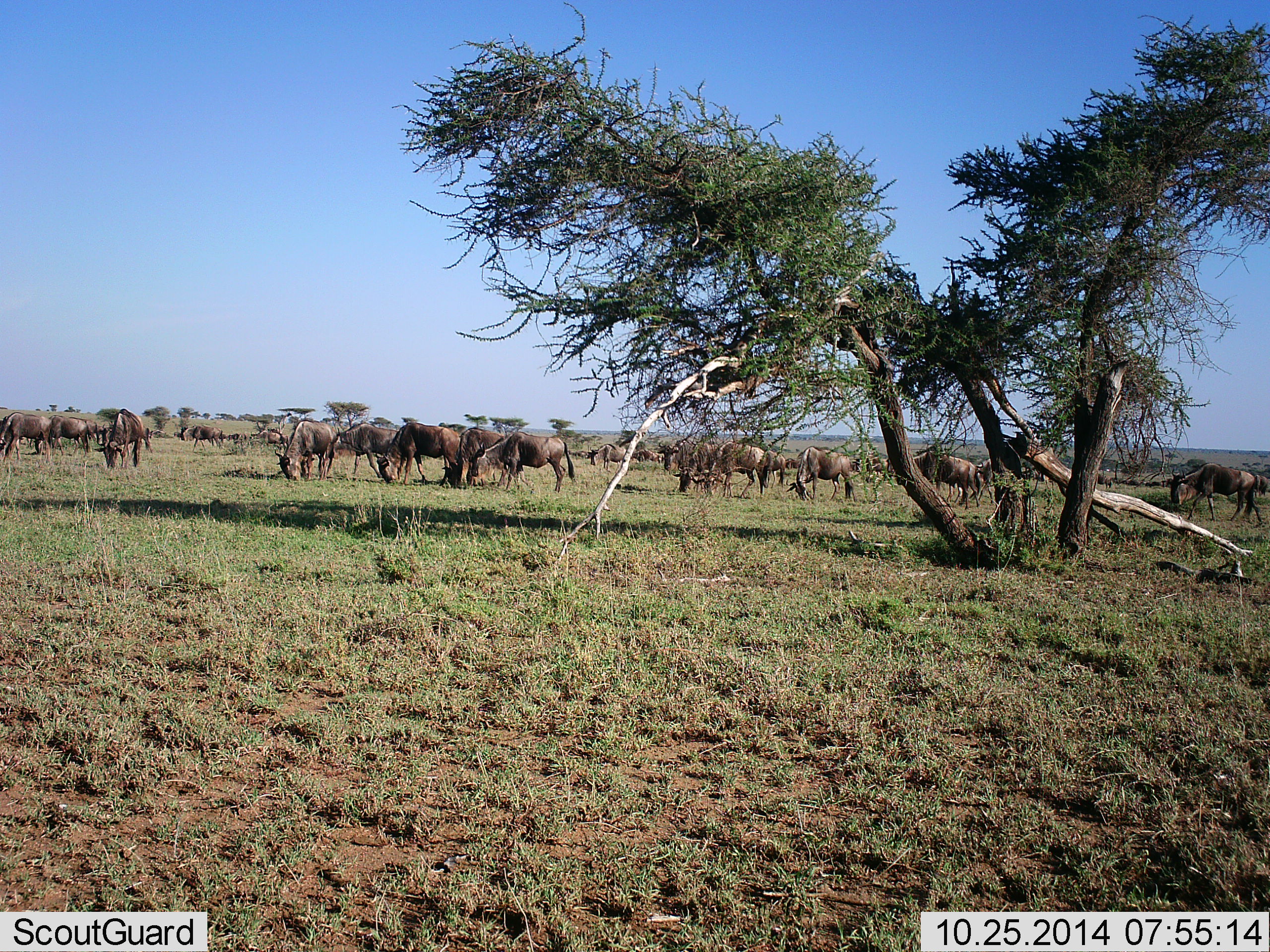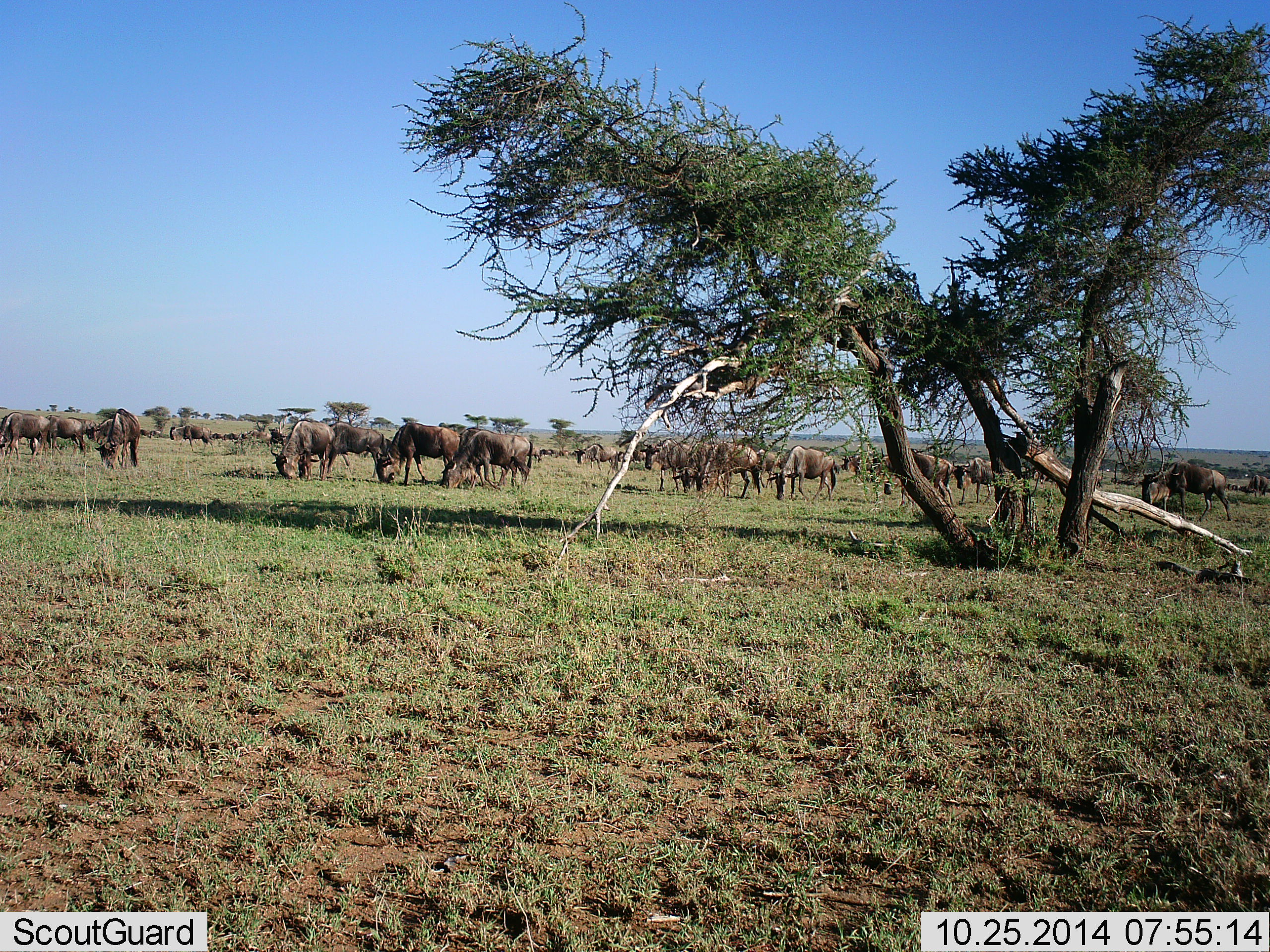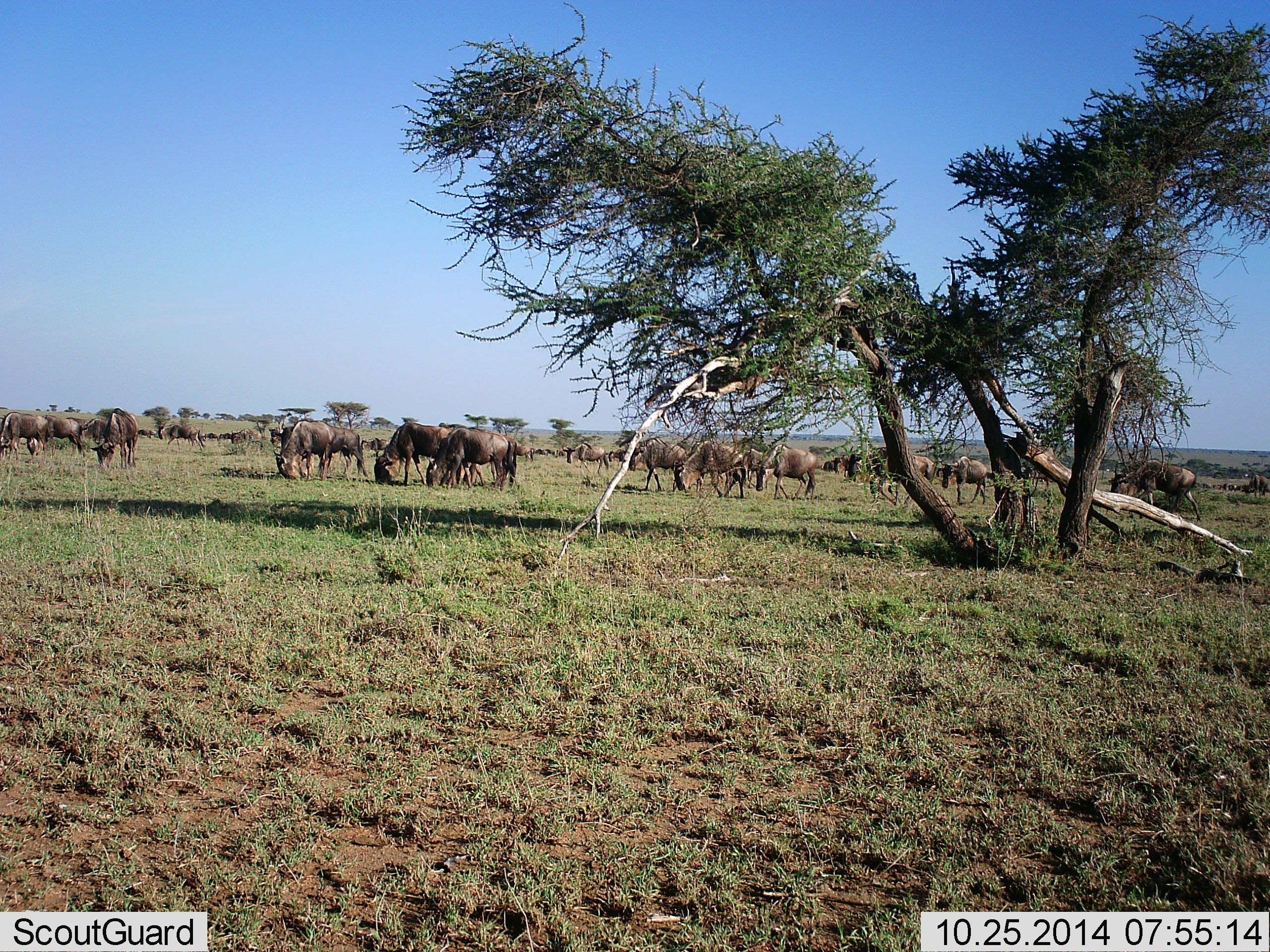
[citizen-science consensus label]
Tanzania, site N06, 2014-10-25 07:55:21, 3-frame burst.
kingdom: Animalia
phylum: Chordata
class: Mammalia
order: Artiodactyla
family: Bovidae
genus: Connochaetes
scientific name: Connochaetes taurinus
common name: blue wildebeest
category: wildebeest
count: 11-50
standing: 30%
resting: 10%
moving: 60%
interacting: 10%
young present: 0%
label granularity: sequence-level